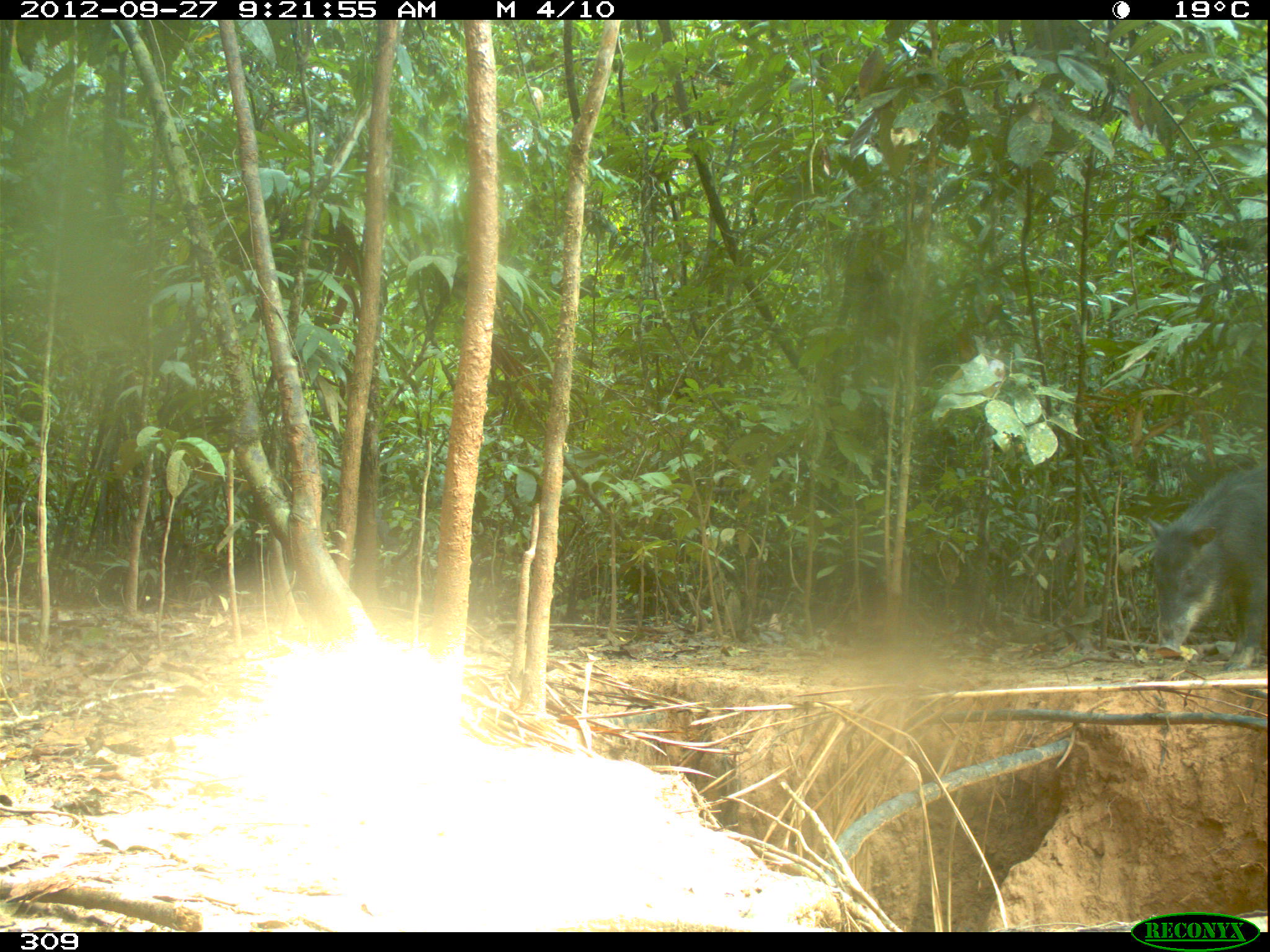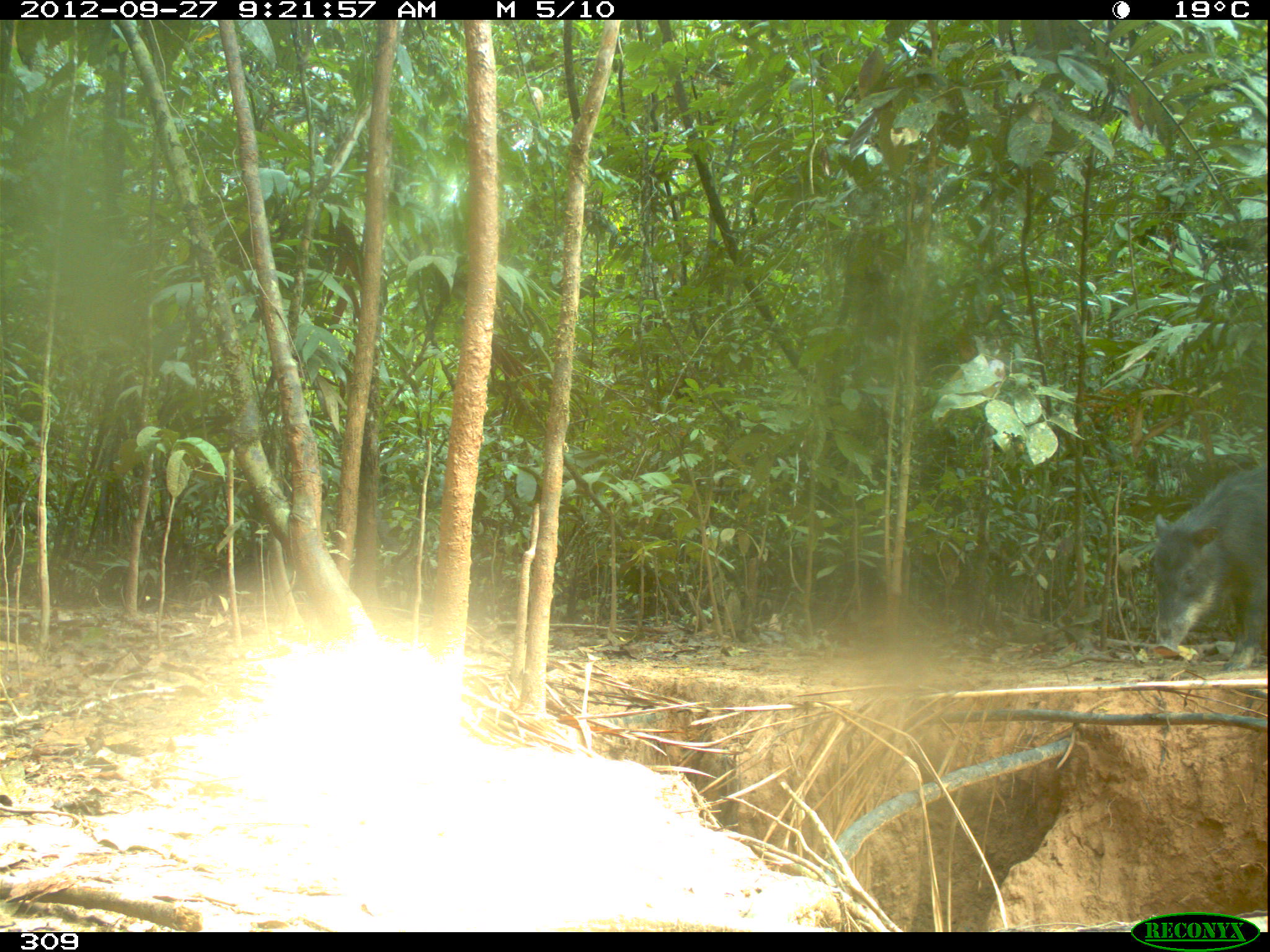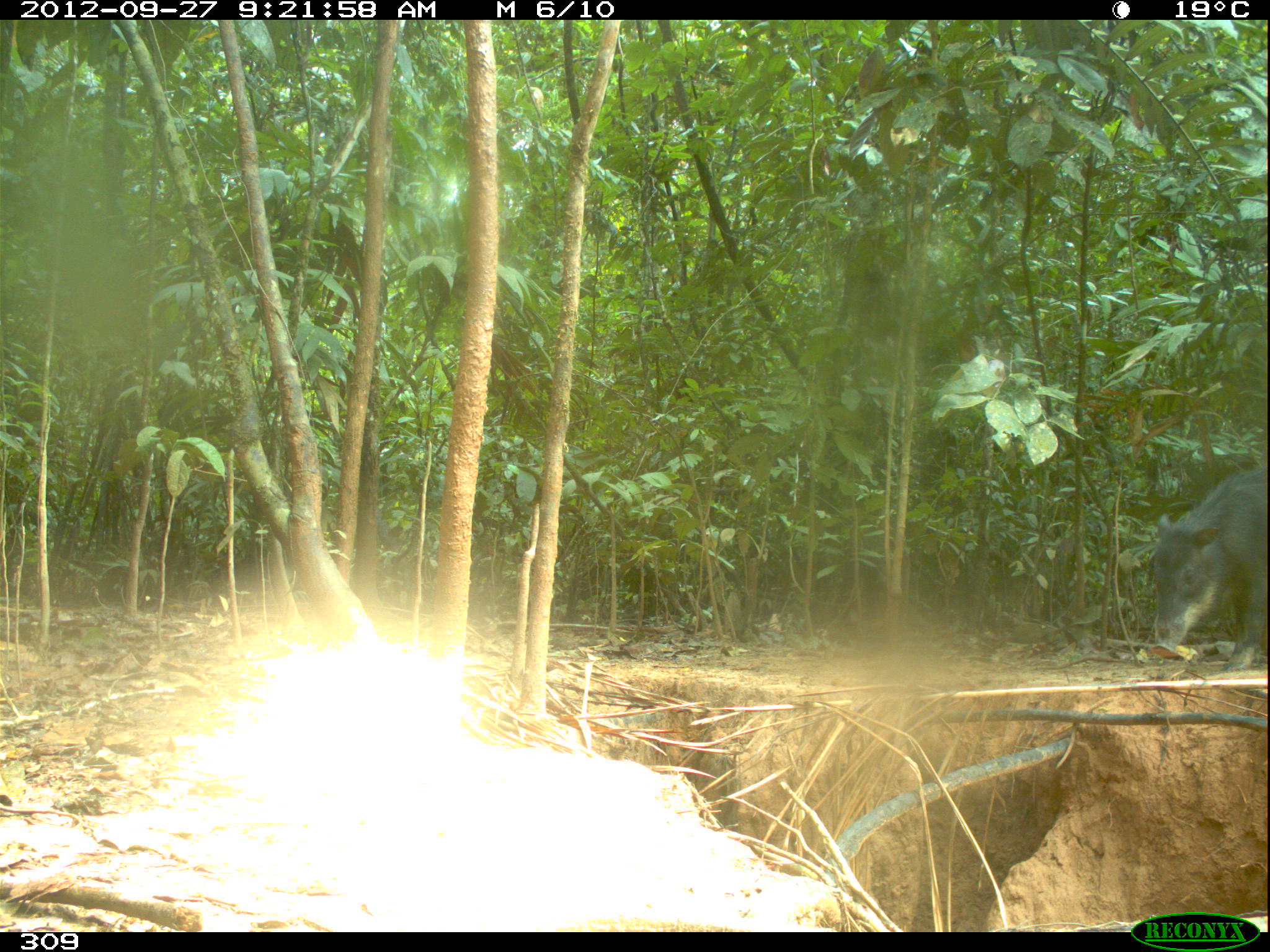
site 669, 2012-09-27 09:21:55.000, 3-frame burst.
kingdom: Animalia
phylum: Chordata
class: Mammalia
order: Artiodactyla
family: Tayassuidae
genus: Tayassu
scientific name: Tayassu pecari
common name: white-lipped peccary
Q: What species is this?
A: Tayassu pecari (white-lipped peccary).